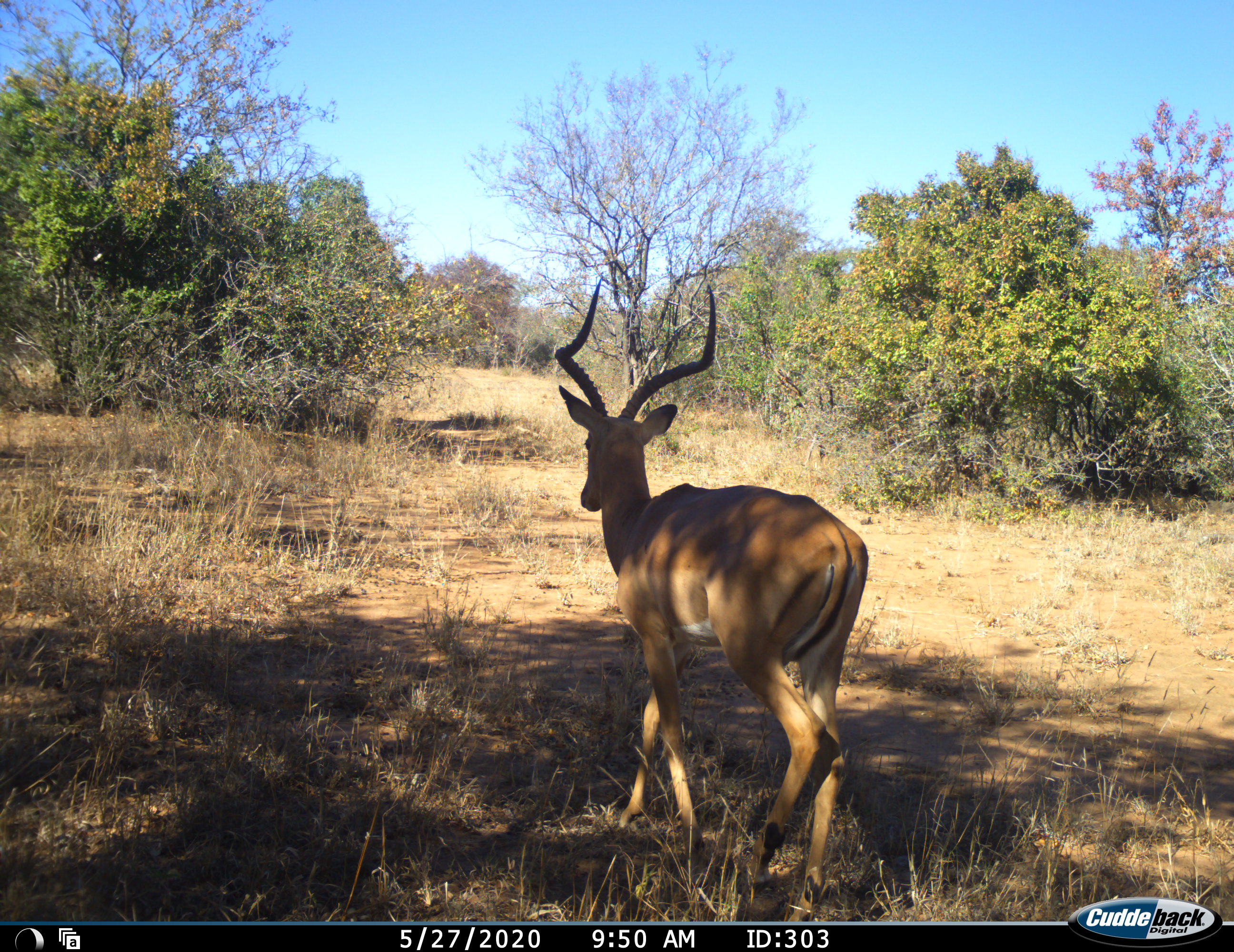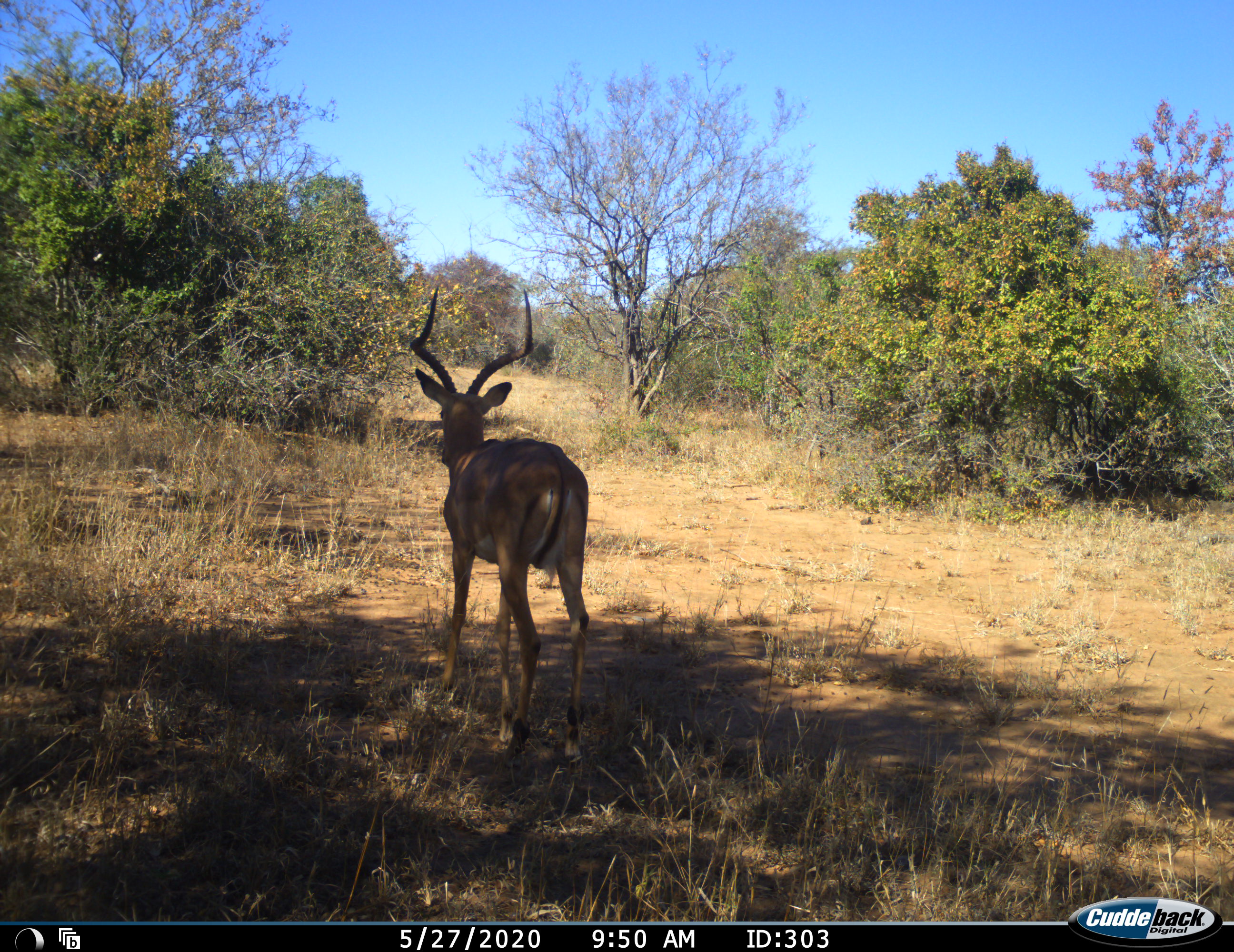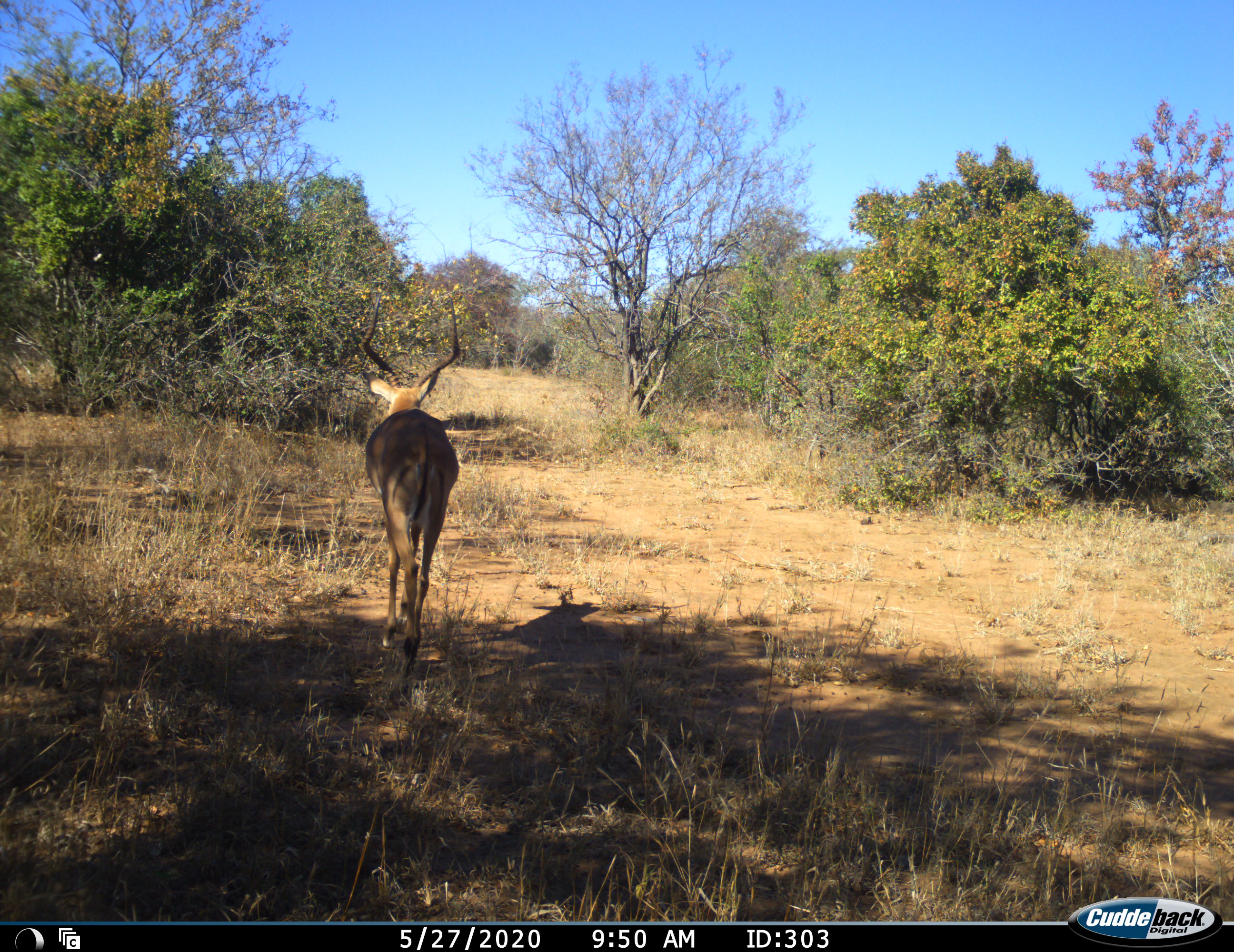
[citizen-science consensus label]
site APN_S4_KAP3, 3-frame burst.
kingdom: Animalia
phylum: Chordata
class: Mammalia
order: Artiodactyla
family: Bovidae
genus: Aepyceros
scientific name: Aepyceros melampus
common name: impala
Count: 1.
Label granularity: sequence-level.